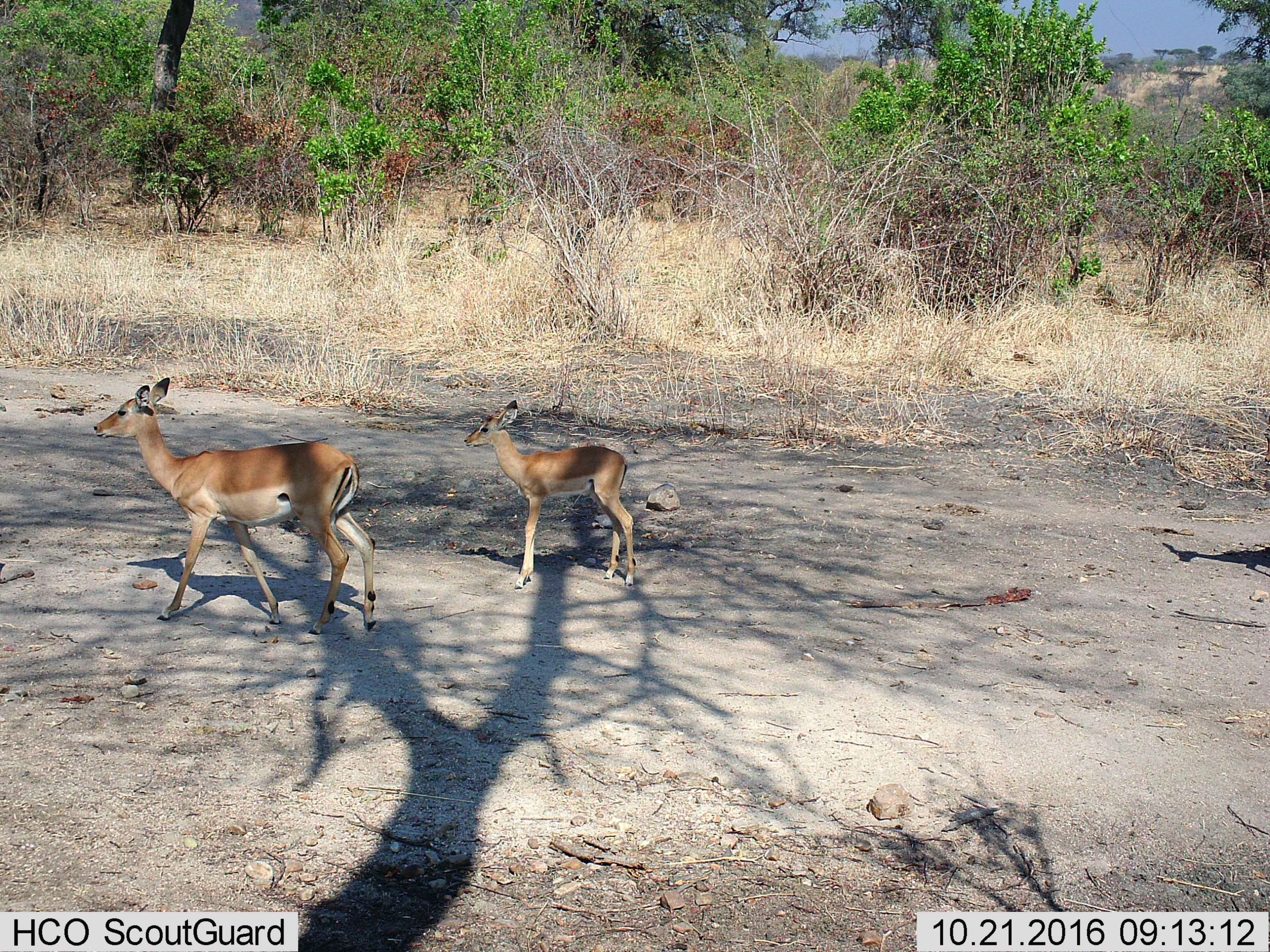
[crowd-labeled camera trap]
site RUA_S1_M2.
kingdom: Animalia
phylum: Chordata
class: Mammalia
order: Artiodactyla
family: Bovidae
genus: Aepyceros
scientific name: Aepyceros melampus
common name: impala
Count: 2.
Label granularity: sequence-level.